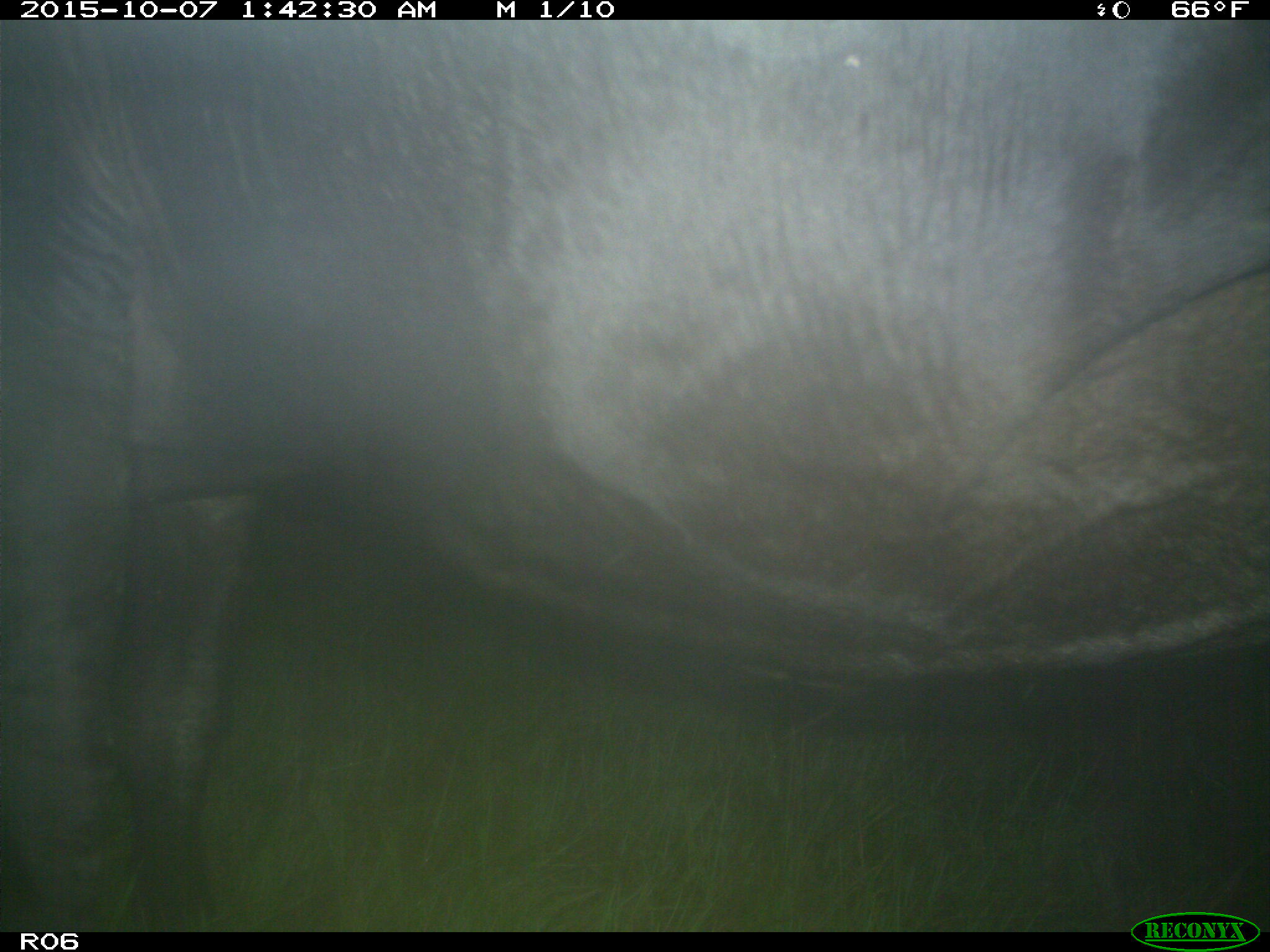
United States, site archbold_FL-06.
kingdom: Animalia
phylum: Chordata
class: Mammalia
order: Artiodactyla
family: Bovidae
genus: Bos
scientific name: Bos taurus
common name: domestic cow